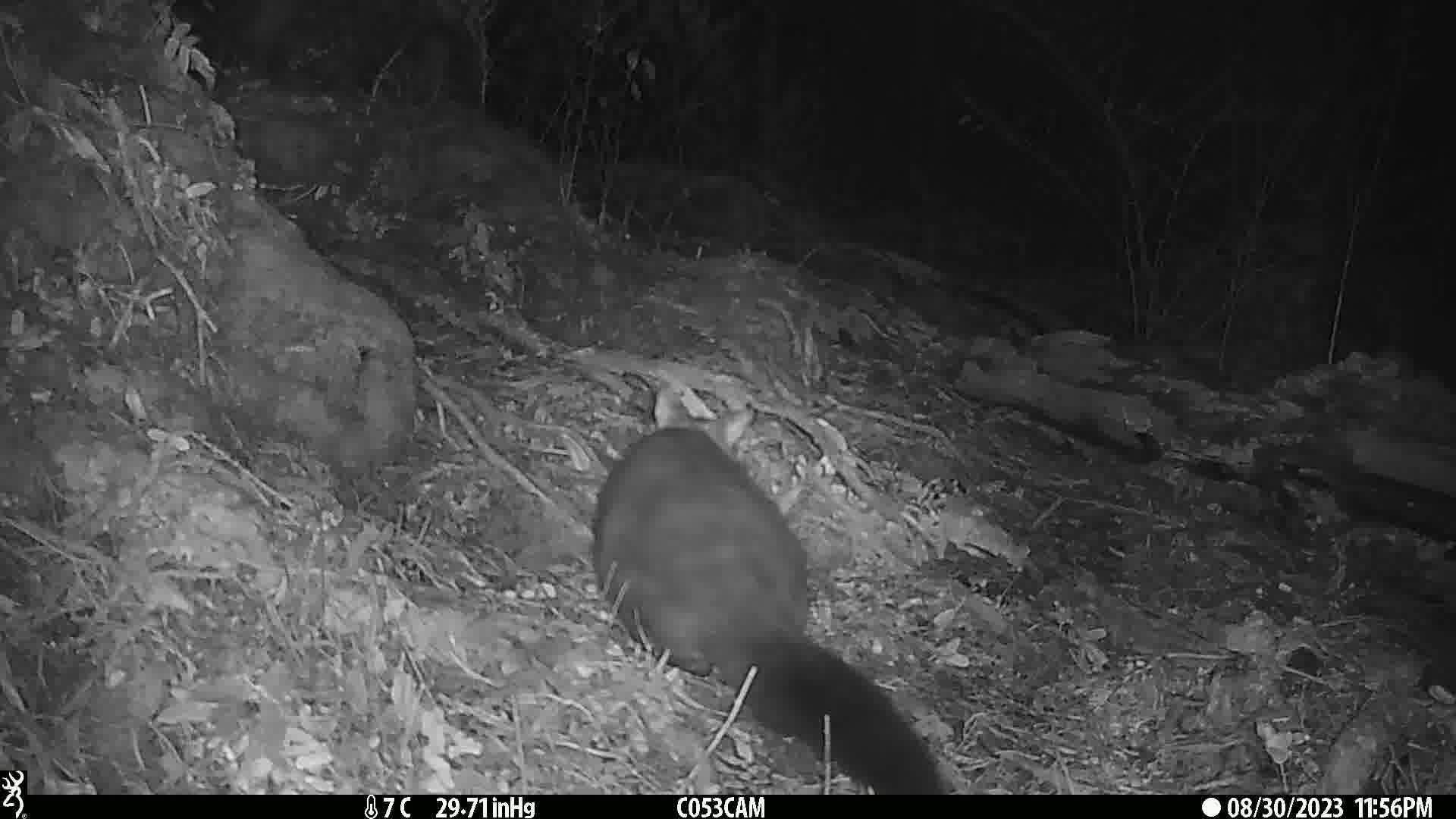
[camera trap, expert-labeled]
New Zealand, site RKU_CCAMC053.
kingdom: Animalia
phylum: Chordata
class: Mammalia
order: Diprotodontia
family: Phalangeridae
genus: Trichosurus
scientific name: Trichosurus vulpecula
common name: common brushtail possum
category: possum